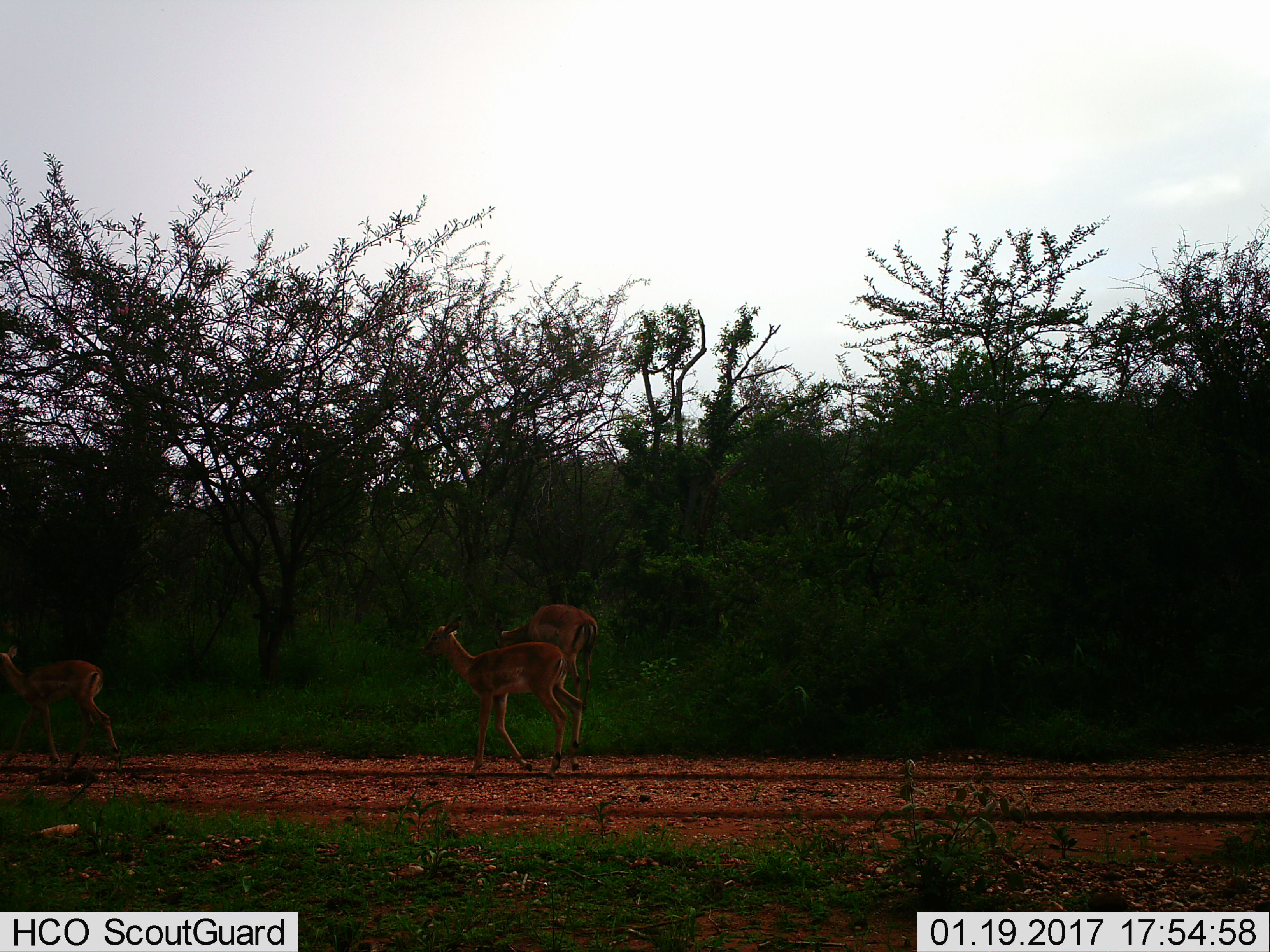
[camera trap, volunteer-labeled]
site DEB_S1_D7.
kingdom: Animalia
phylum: Chordata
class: Mammalia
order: Artiodactyla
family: Bovidae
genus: Aepyceros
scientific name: Aepyceros melampus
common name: impala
Impala (Aepyceros melampus), count 3. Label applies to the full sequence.